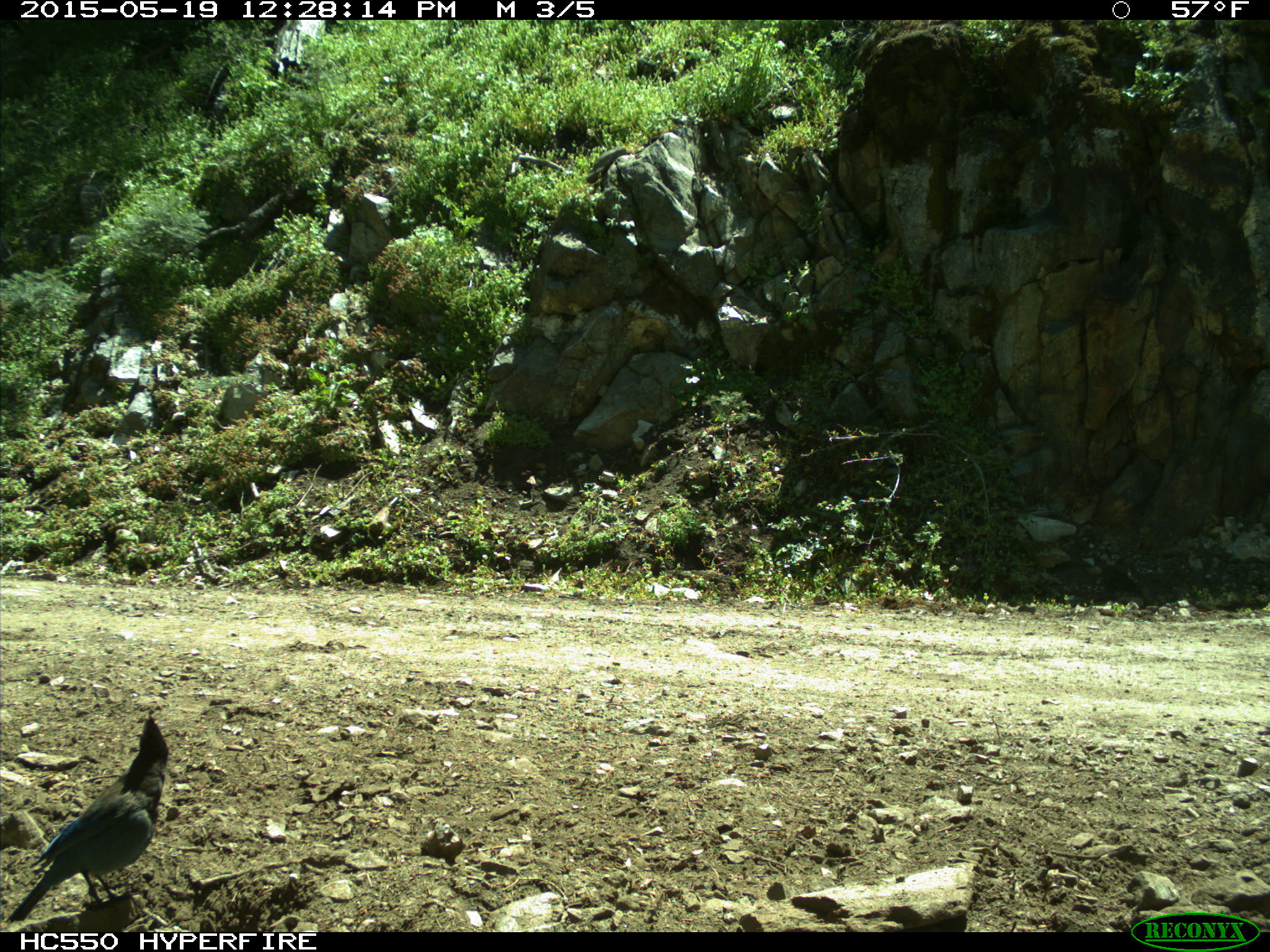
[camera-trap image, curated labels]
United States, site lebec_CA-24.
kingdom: Animalia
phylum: Chordata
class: Aves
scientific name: Aves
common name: birds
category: unidentified bird